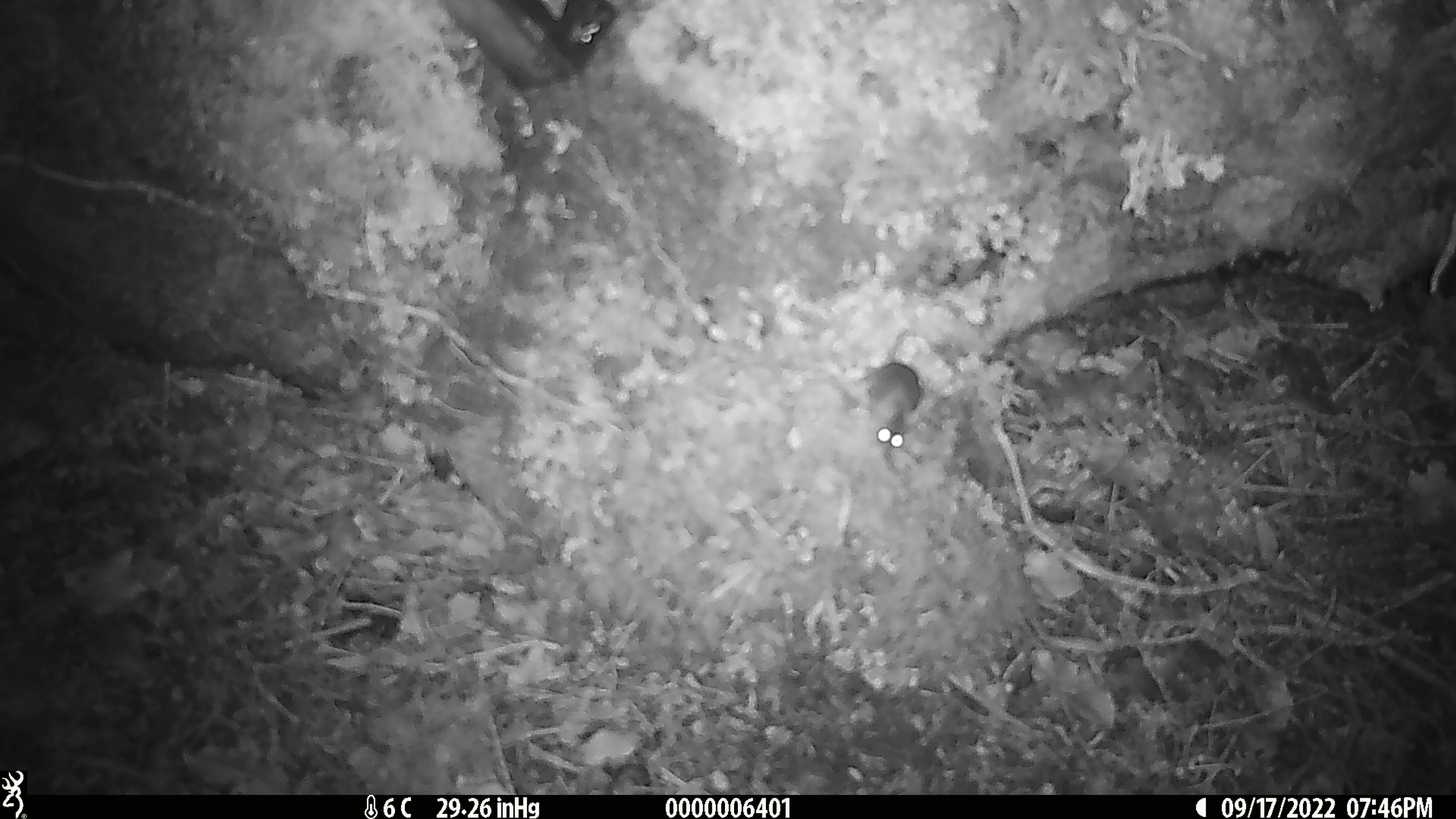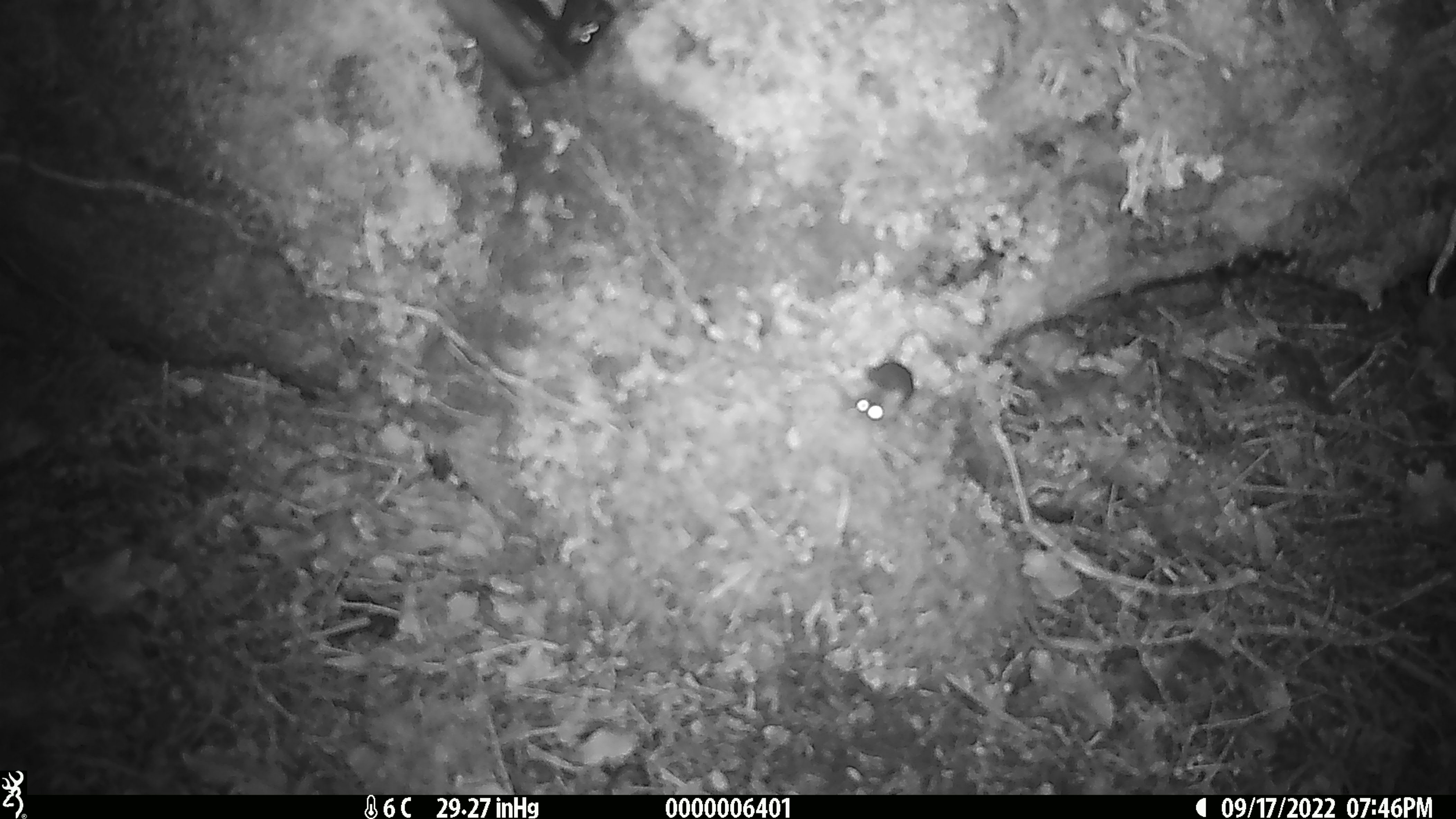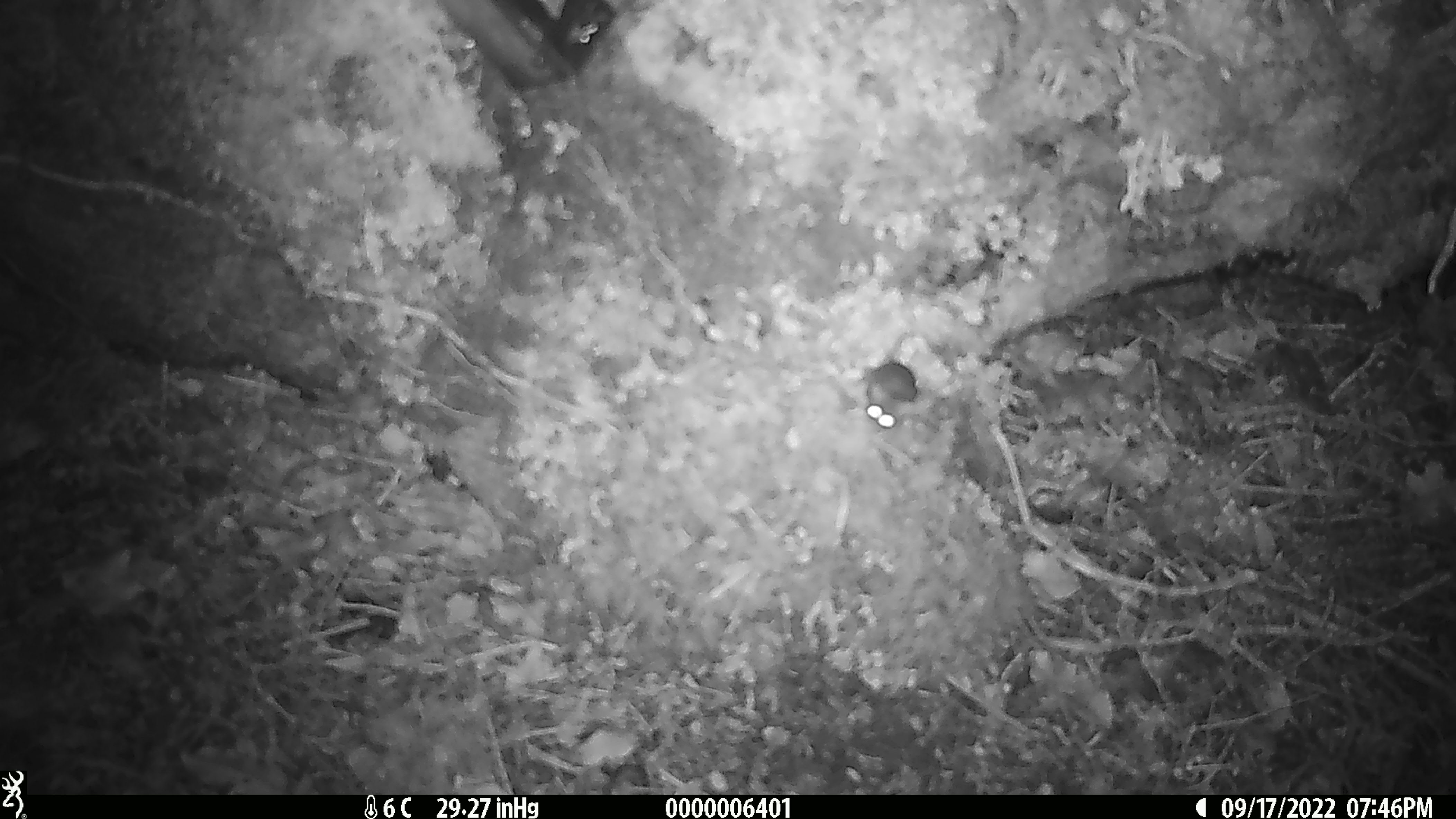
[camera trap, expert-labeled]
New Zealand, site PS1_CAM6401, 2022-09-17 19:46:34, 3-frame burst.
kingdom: Animalia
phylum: Chordata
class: Mammalia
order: Rodentia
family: Muridae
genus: Mus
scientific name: Mus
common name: mouse